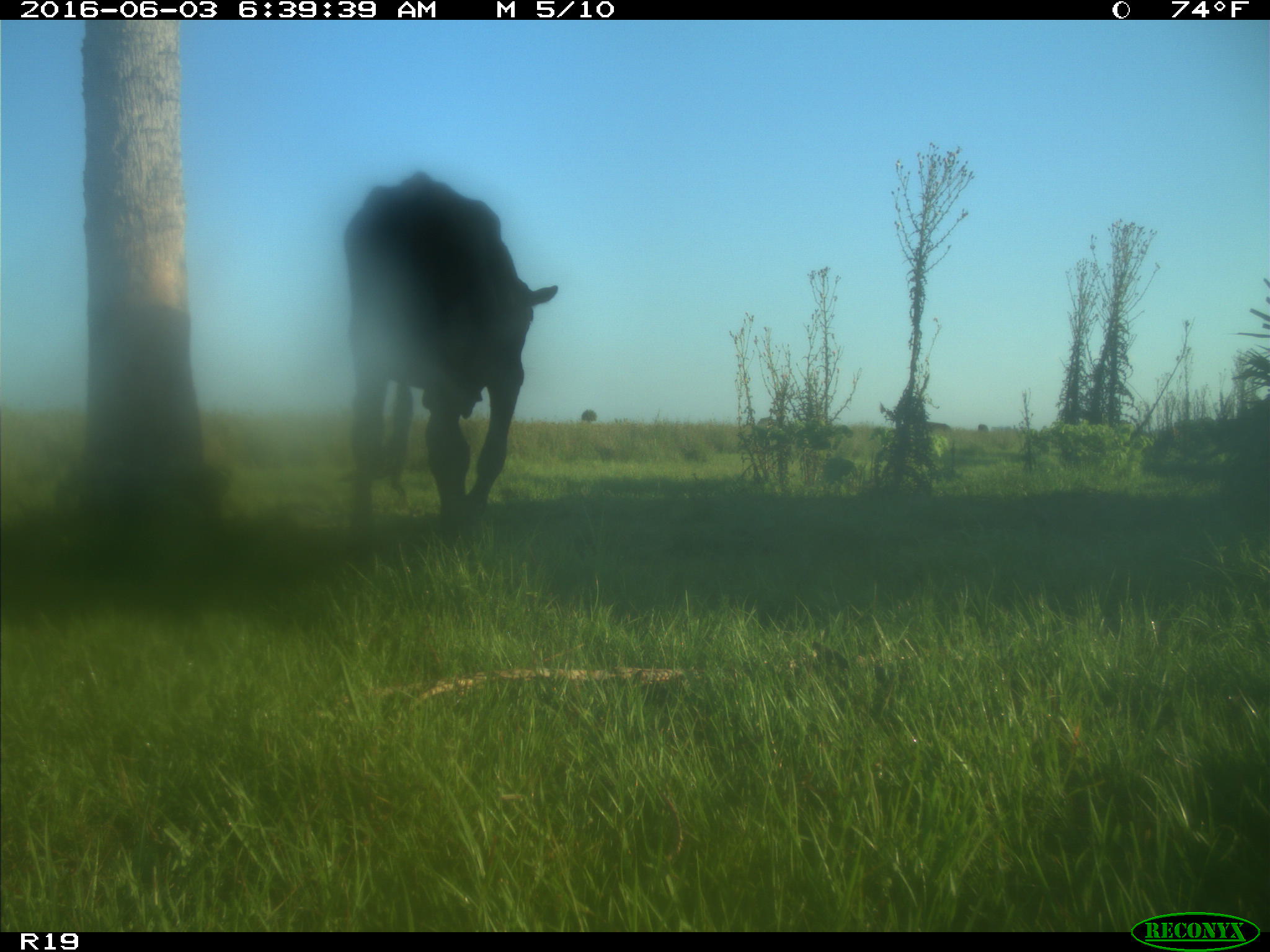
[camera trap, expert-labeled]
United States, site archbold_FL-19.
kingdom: Animalia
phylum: Chordata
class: Mammalia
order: Artiodactyla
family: Bovidae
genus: Bos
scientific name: Bos taurus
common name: domestic cow